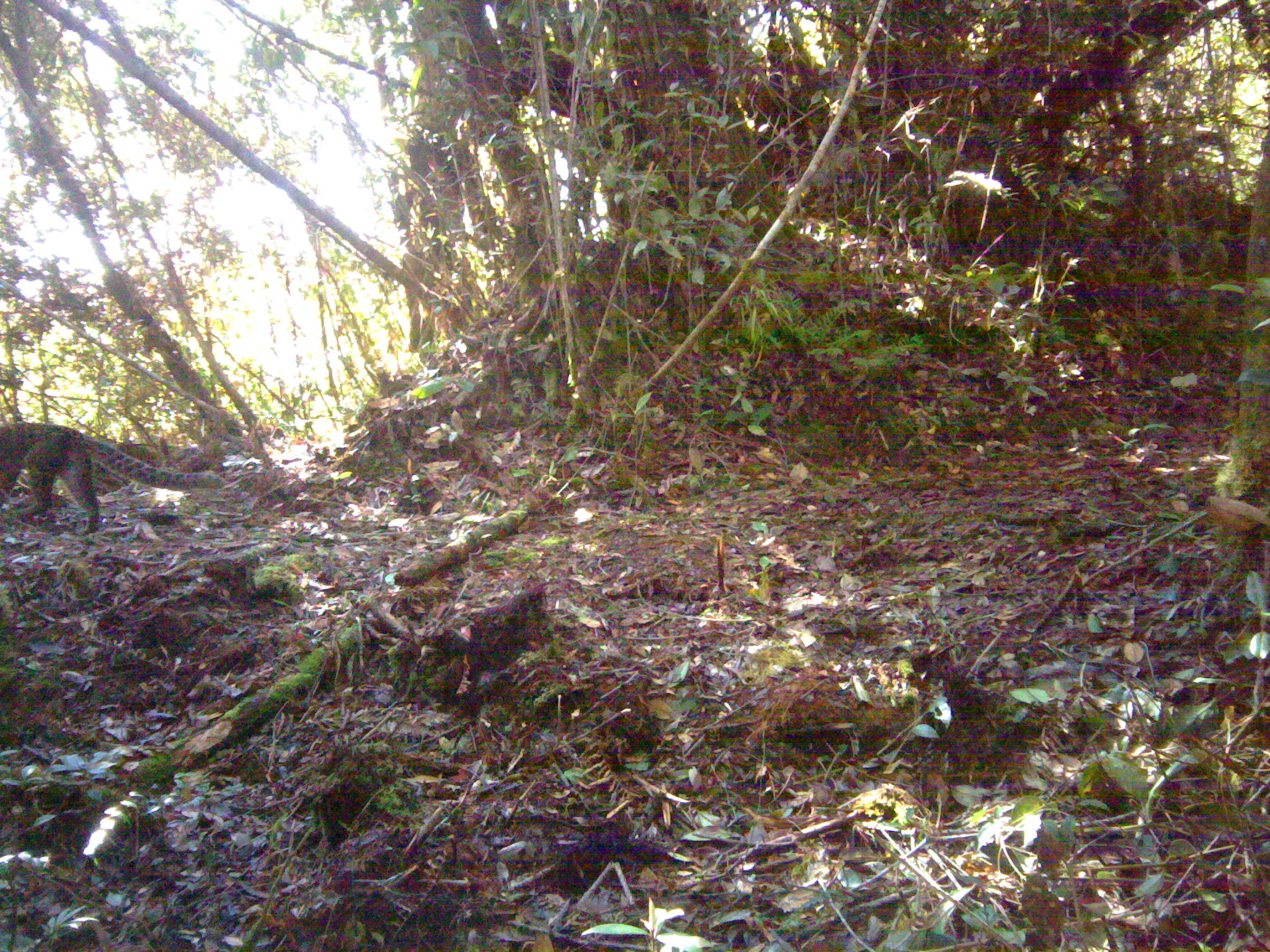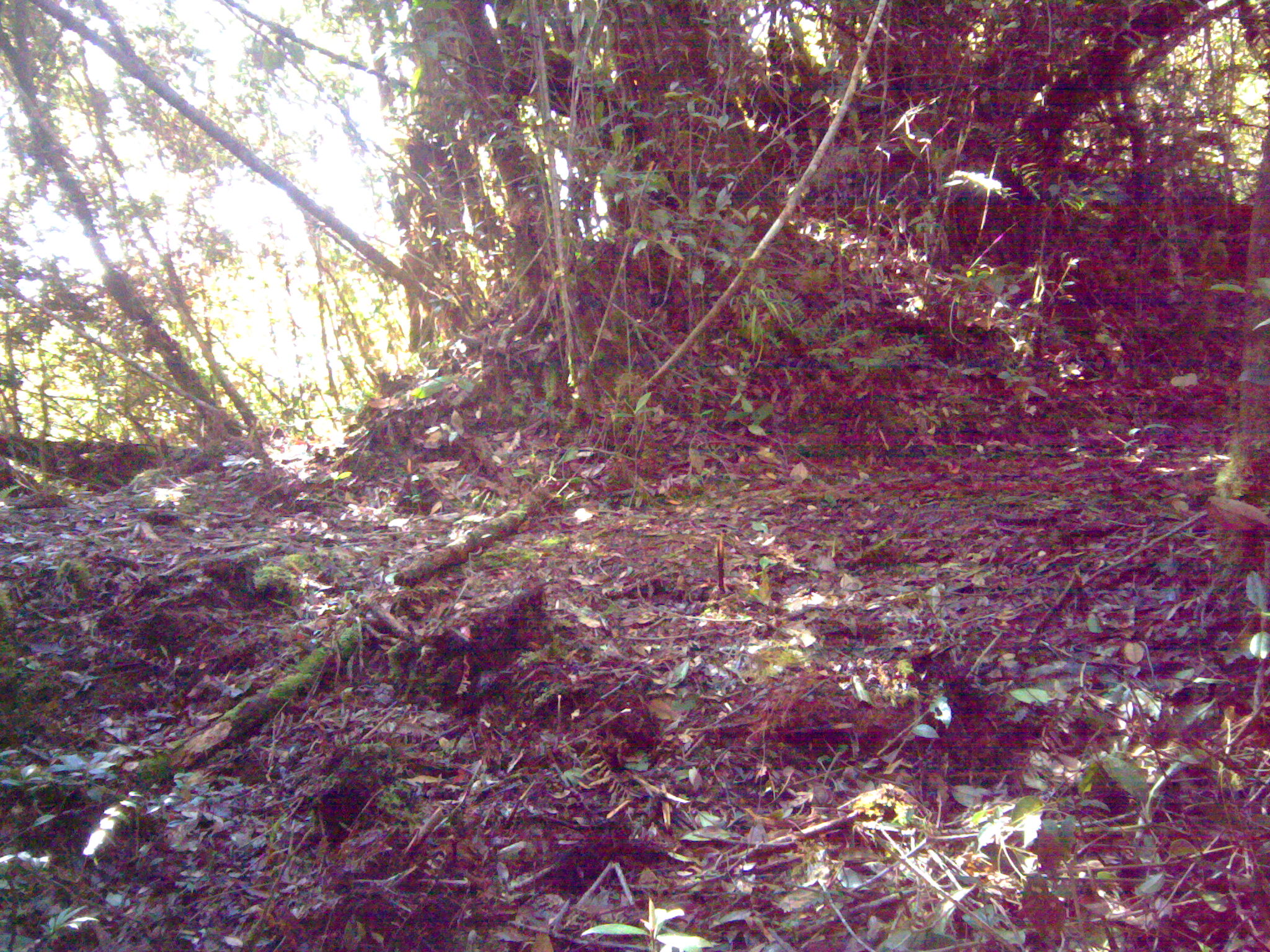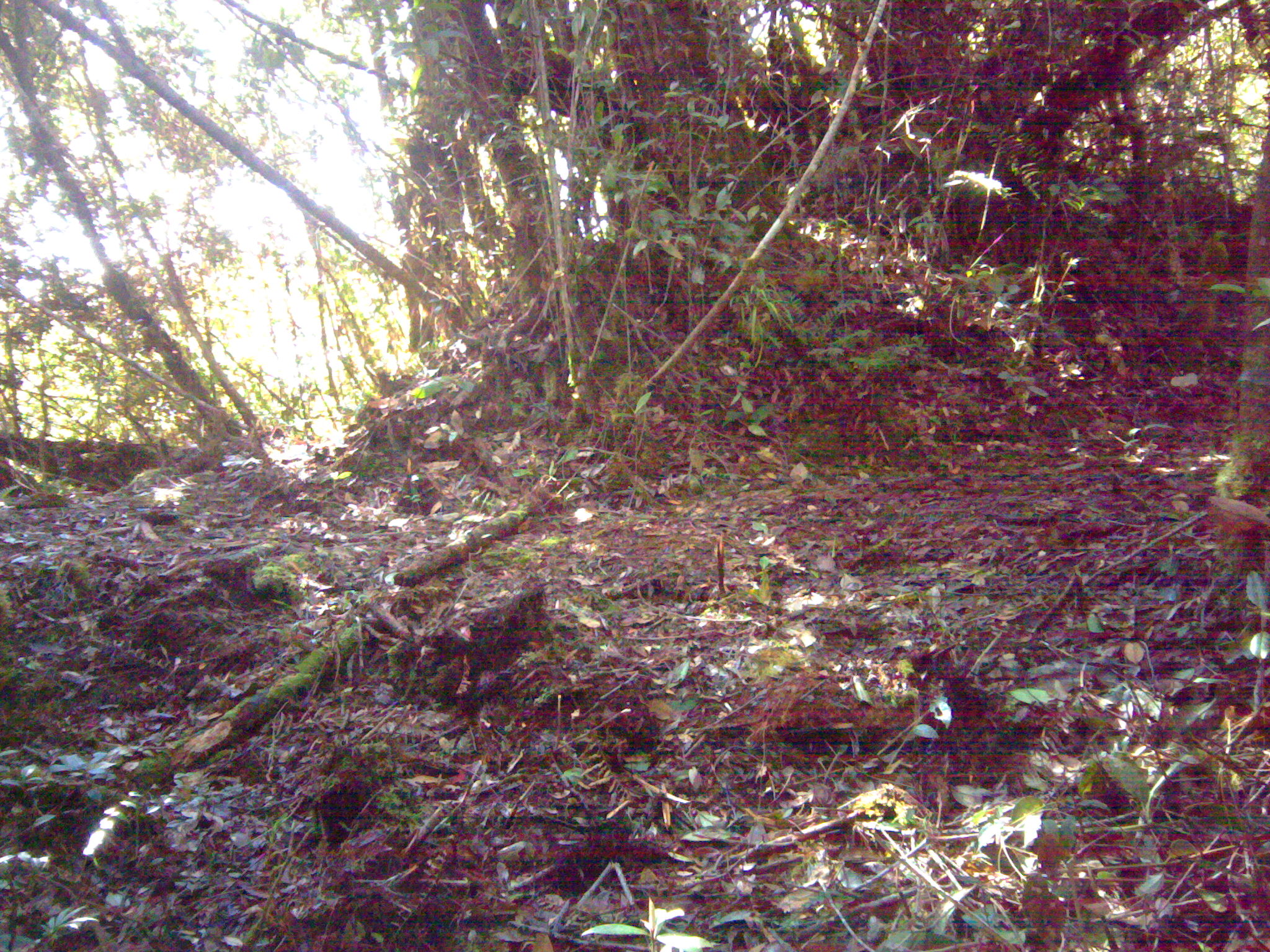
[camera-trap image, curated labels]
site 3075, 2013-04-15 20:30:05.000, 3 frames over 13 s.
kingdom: Animalia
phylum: Chordata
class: Mammalia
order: Carnivora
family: Felidae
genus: Pardofelis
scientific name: Pardofelis marmorata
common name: marbled cat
Pardofelis marmorata (marbled cat), count 1.